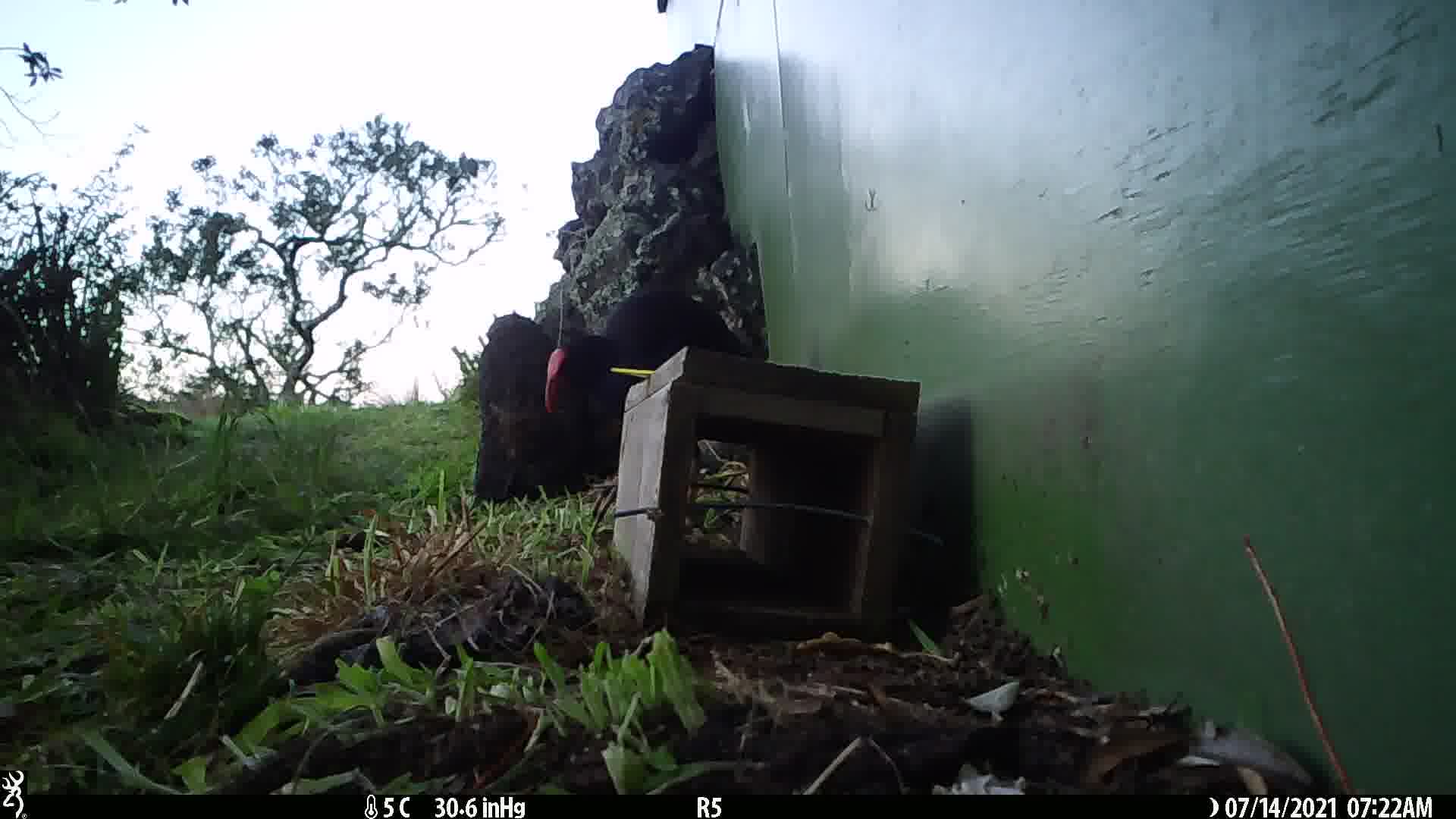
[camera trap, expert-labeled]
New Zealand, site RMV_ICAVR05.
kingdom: Animalia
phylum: Chordata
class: Aves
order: Gruiformes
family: Rallidae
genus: Porphyrio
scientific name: Porphyrio melanotus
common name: australasian swamphen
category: pukeko